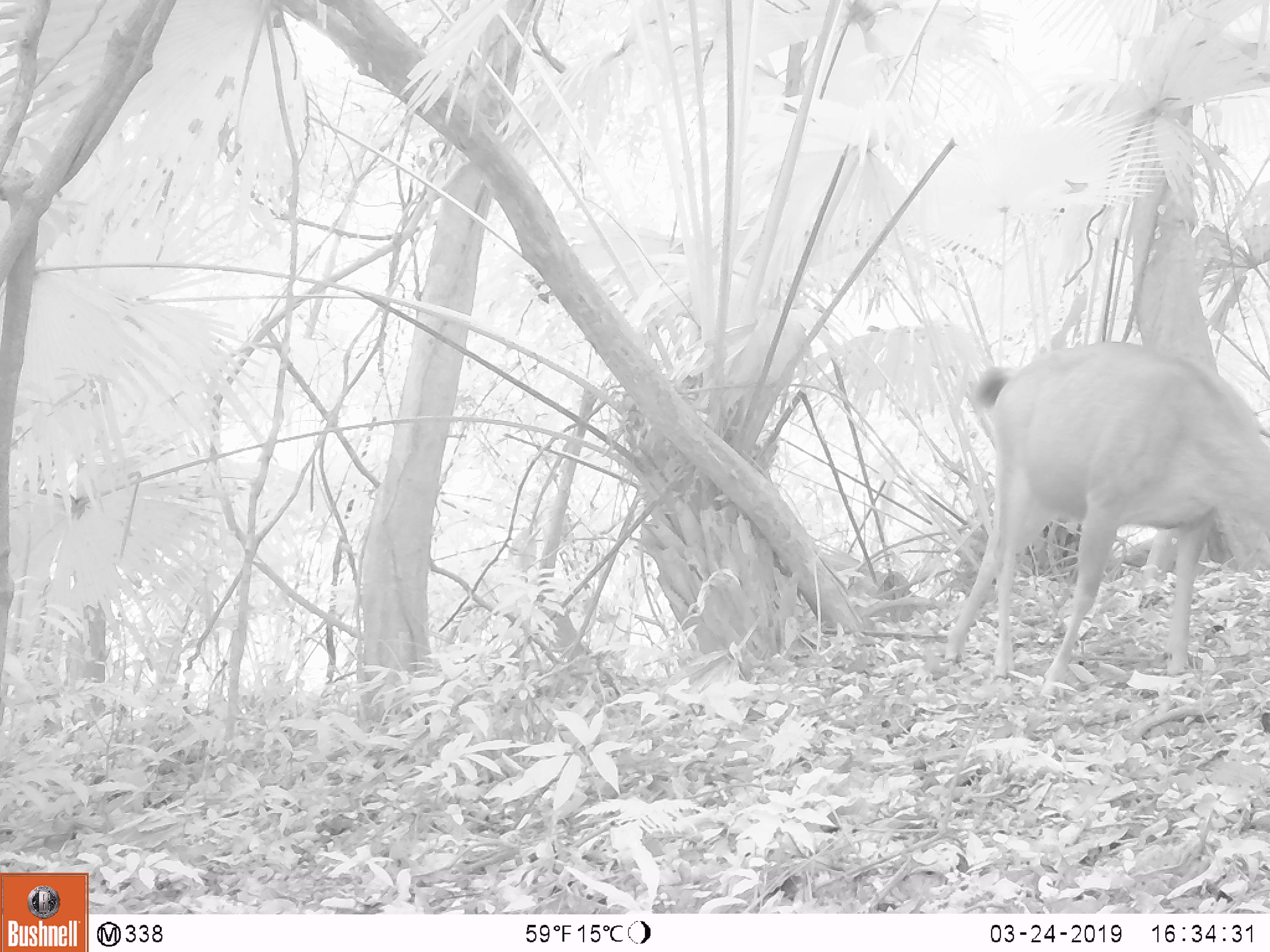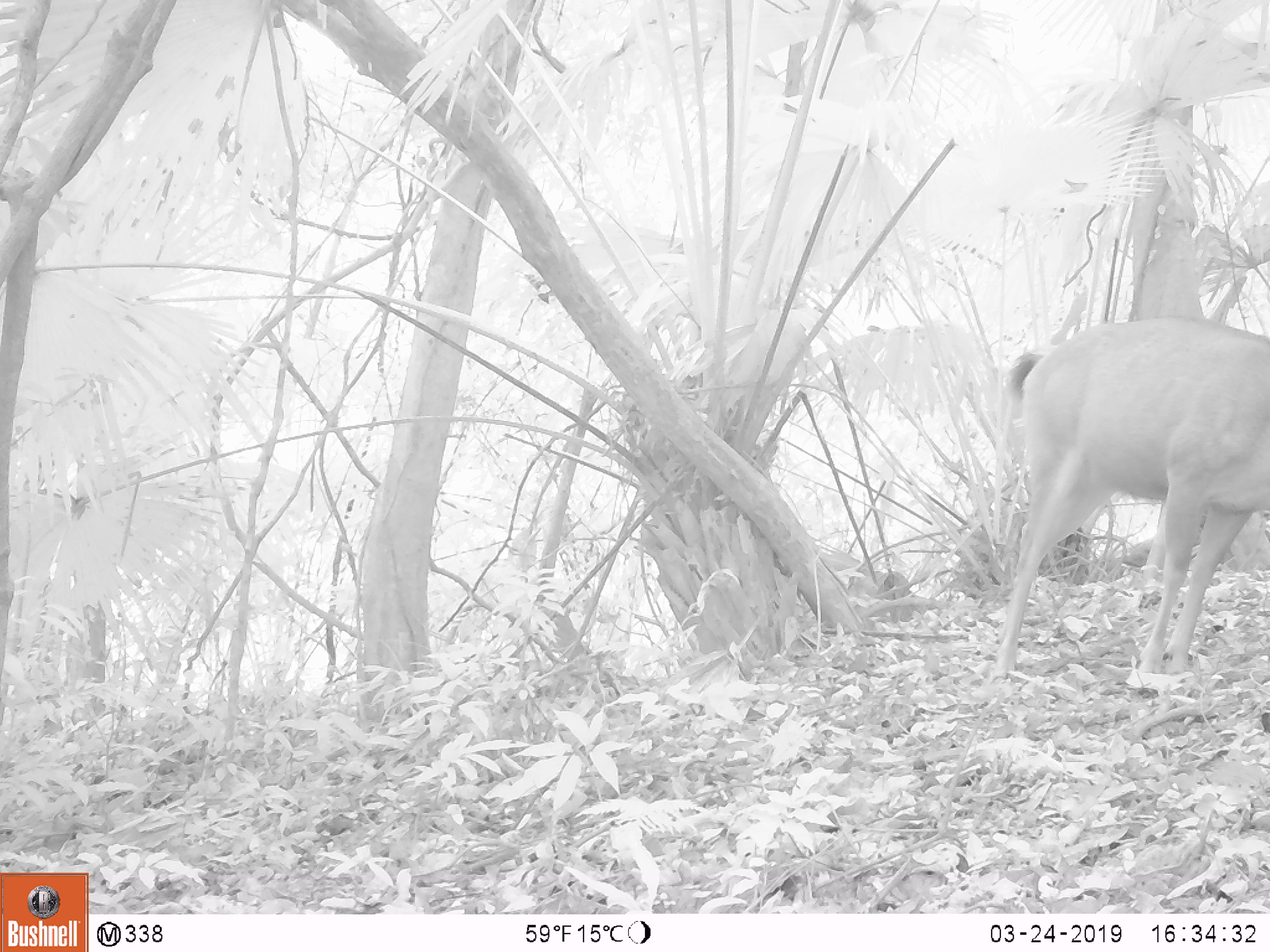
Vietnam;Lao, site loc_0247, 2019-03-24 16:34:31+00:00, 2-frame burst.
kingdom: Animalia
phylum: Chordata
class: Mammalia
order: Artiodactyla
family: Cervidae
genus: Rusa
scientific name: Rusa unicolor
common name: sambar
Sambar (Rusa unicolor). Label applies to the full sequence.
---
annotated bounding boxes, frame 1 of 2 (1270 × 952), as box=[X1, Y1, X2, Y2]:
sambar: box=[944, 343, 1270, 700]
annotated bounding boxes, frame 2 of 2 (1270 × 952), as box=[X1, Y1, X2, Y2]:
sambar: box=[991, 315, 1270, 688]